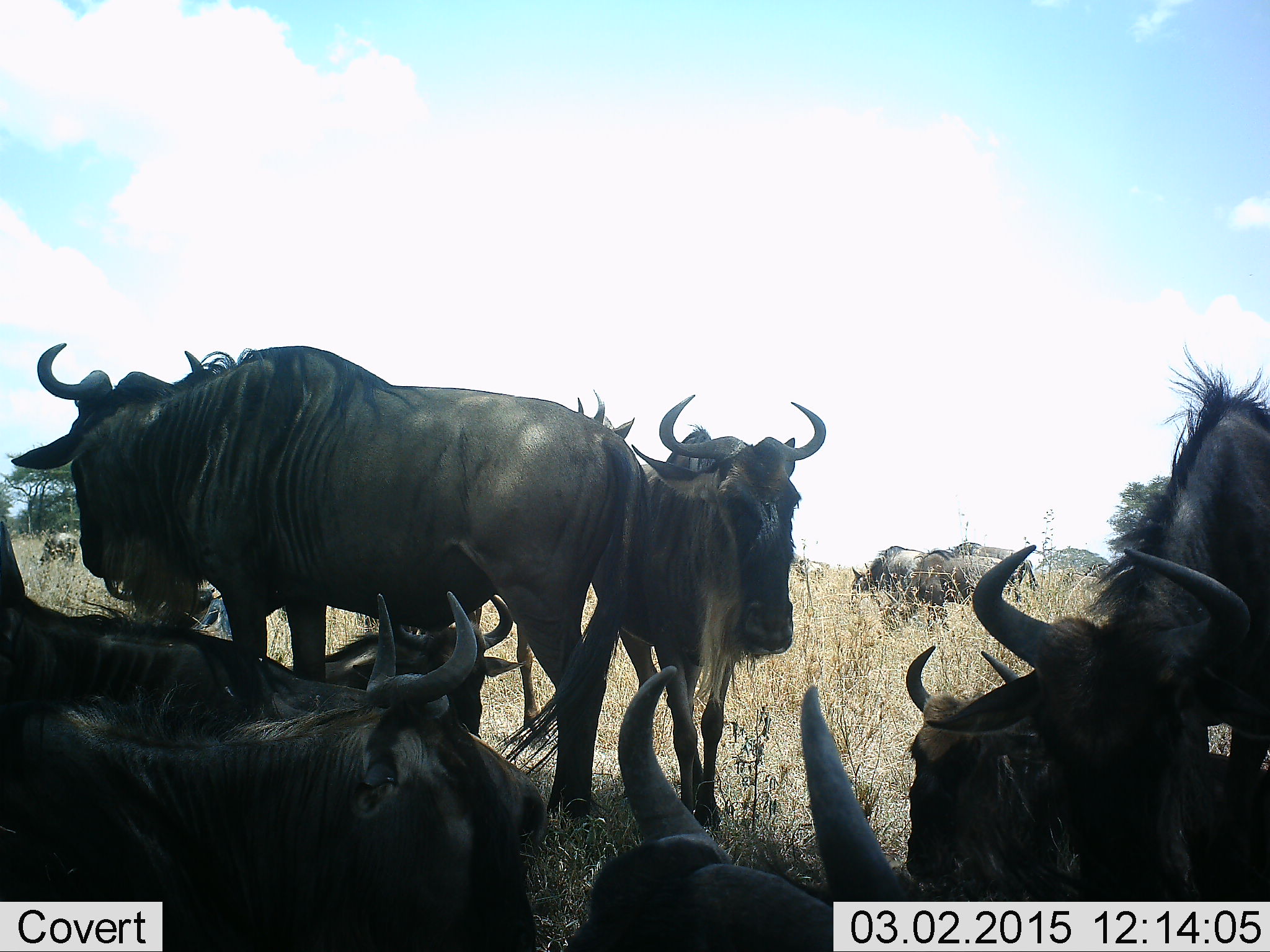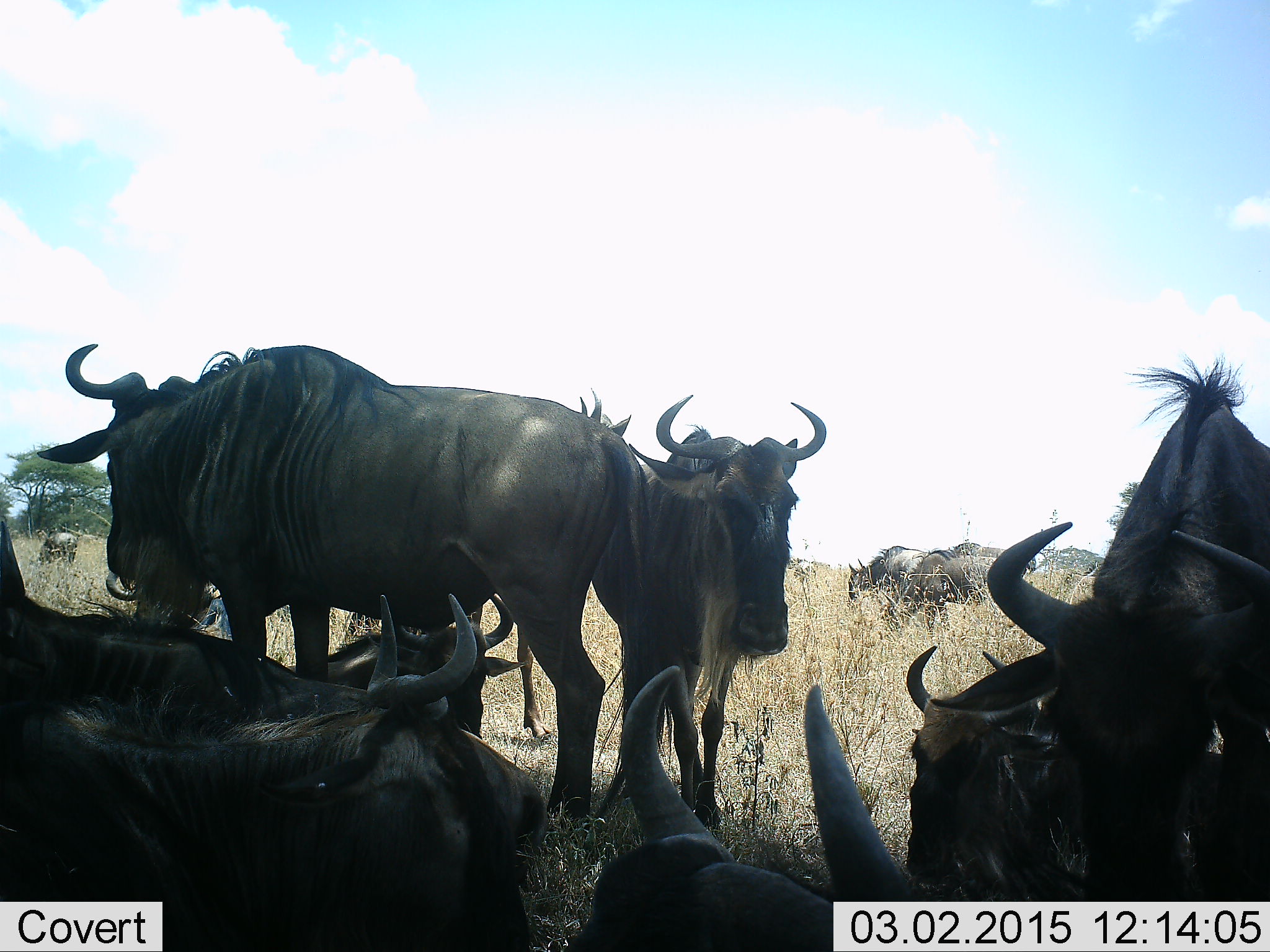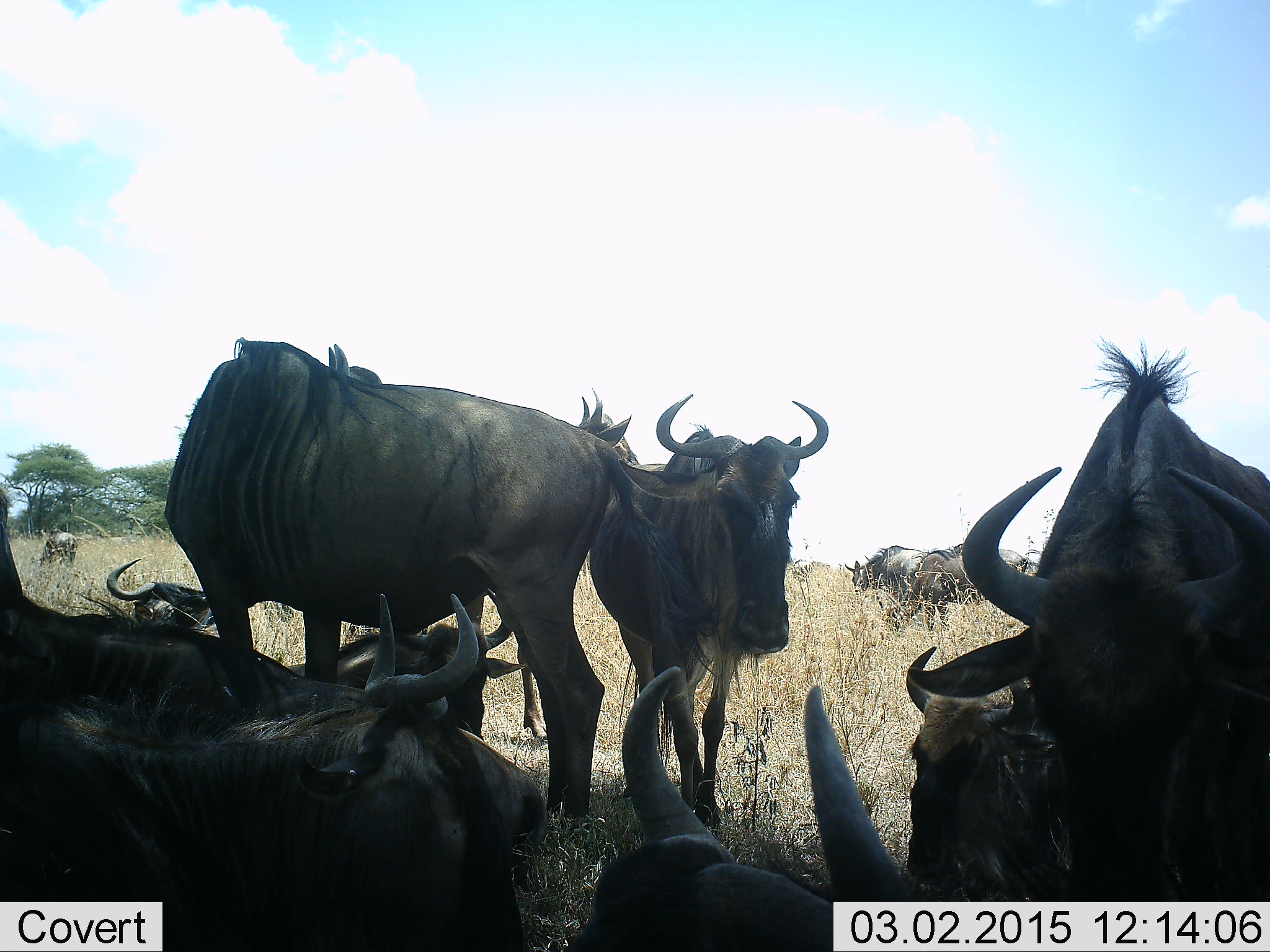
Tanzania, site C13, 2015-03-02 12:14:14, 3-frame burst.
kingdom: Animalia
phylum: Chordata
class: Mammalia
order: Artiodactyla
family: Bovidae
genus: Connochaetes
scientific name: Connochaetes taurinus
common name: blue wildebeest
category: wildebeest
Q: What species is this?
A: Wildebeest (blue wildebeest) (Connochaetes taurinus).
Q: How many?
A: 11-50.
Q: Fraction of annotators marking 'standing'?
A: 90%.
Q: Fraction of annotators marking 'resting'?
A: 90%.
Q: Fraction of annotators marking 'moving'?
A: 20%.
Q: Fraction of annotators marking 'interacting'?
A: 0%.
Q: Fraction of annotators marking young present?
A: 0%.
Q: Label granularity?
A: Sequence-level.